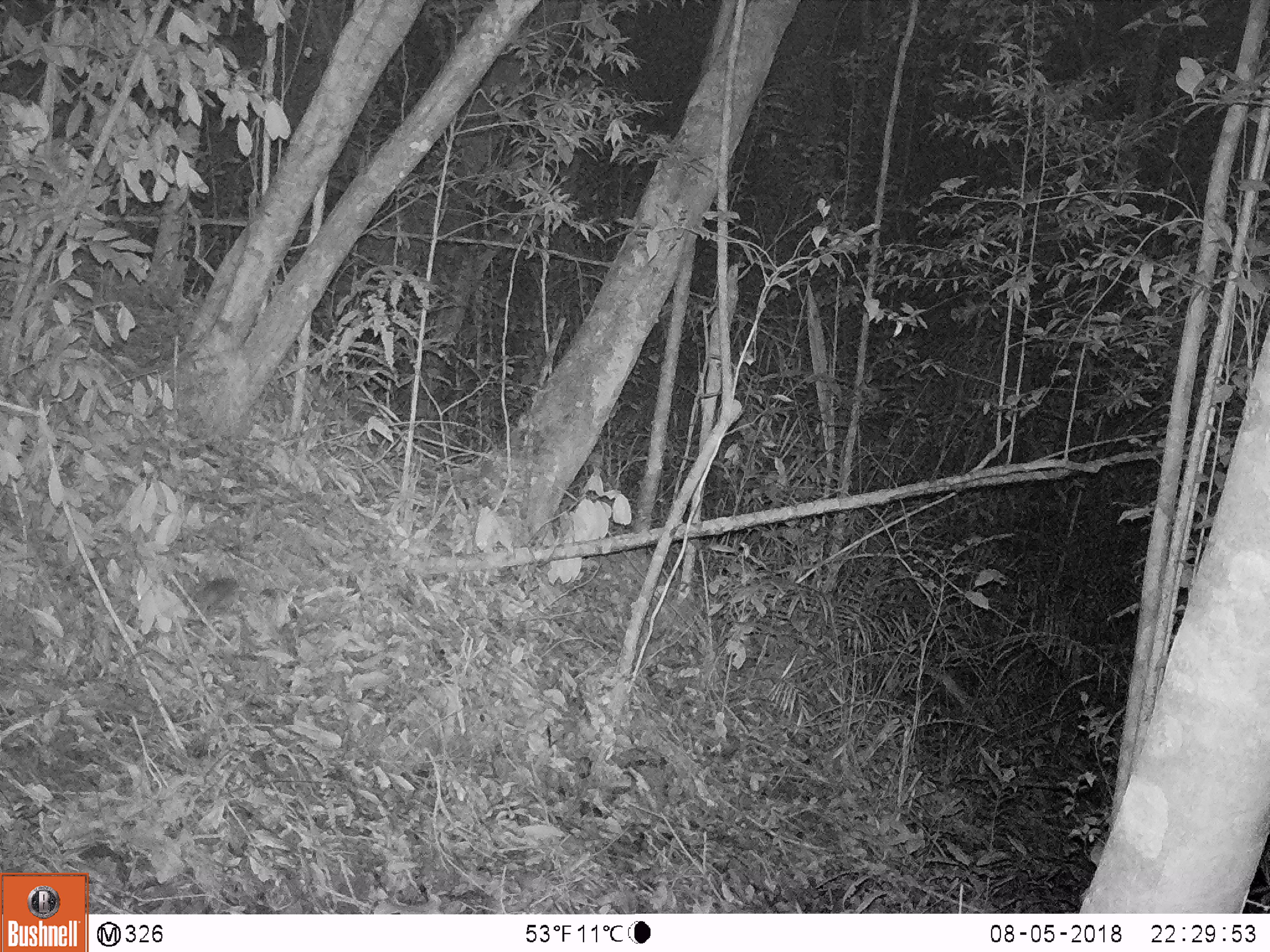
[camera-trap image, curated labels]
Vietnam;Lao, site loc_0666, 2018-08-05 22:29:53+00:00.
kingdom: Animalia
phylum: Chordata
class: Mammalia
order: Rodentia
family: Muridae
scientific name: Muridae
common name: old-world mice and rats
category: unidentified murid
Unidentified murid (old-world mice and rats) (Muridae). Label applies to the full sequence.